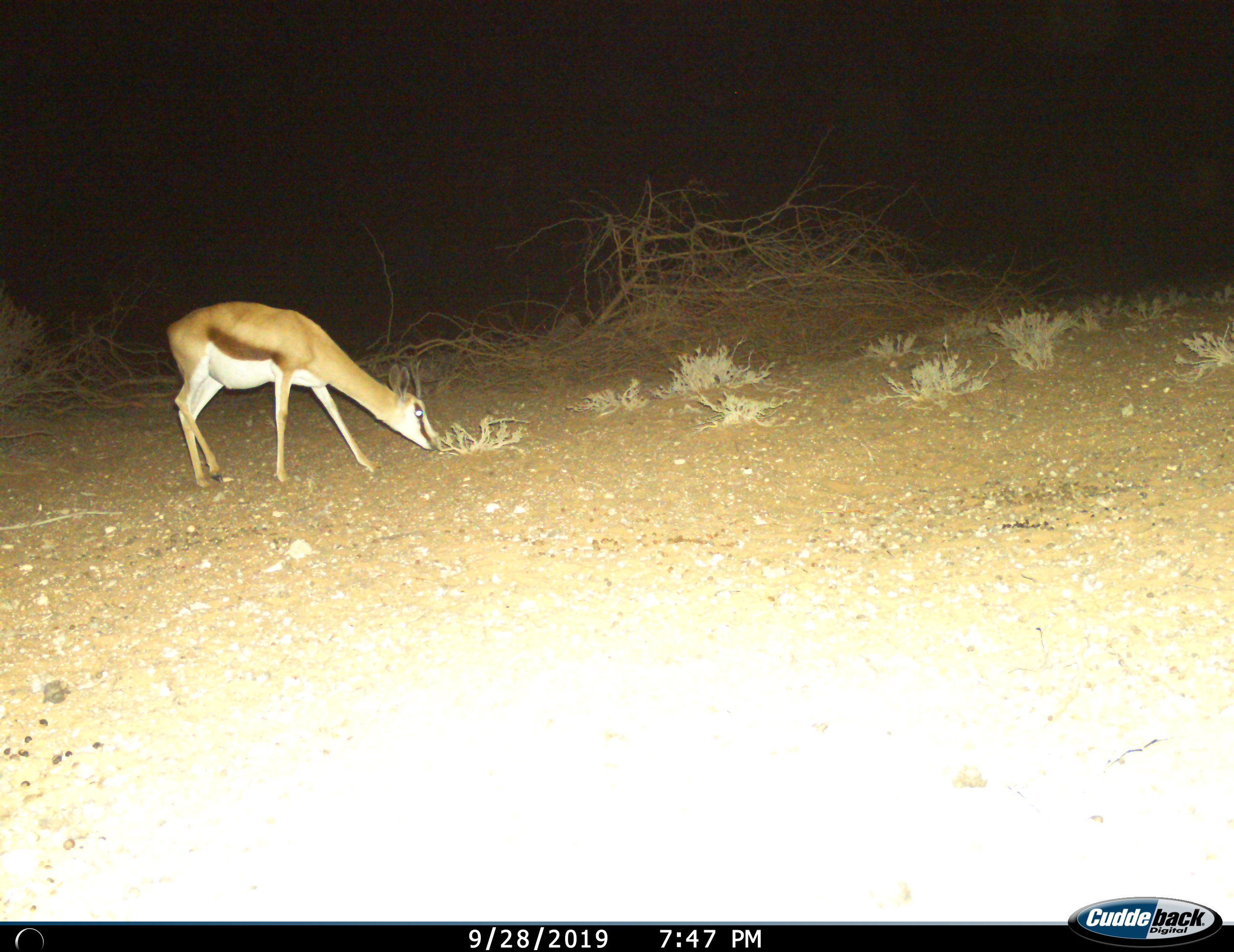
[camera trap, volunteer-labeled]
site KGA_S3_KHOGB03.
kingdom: Animalia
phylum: Chordata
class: Mammalia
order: Artiodactyla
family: Bovidae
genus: Antidorcas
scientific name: Antidorcas marsupialis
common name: springbok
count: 1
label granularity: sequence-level